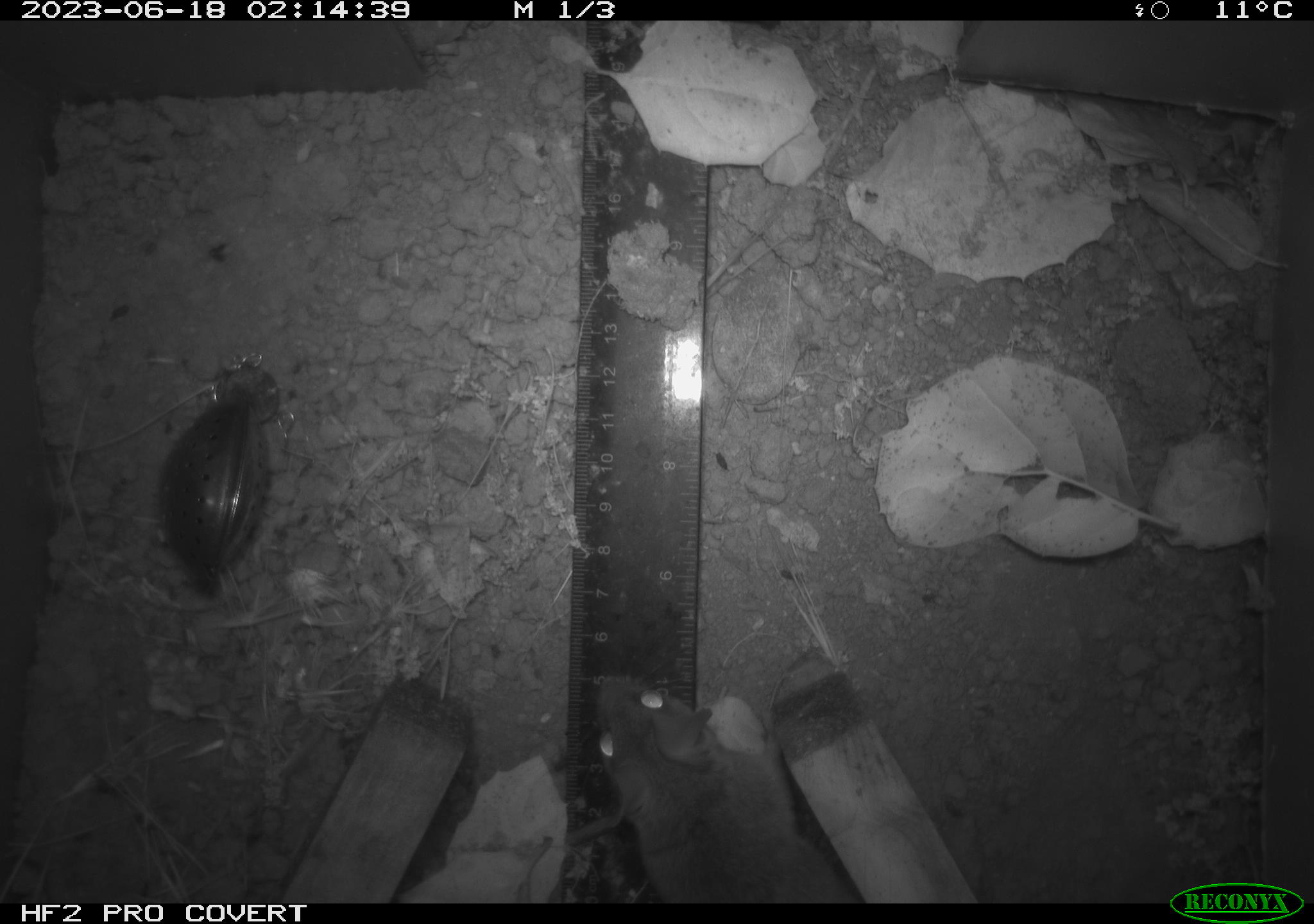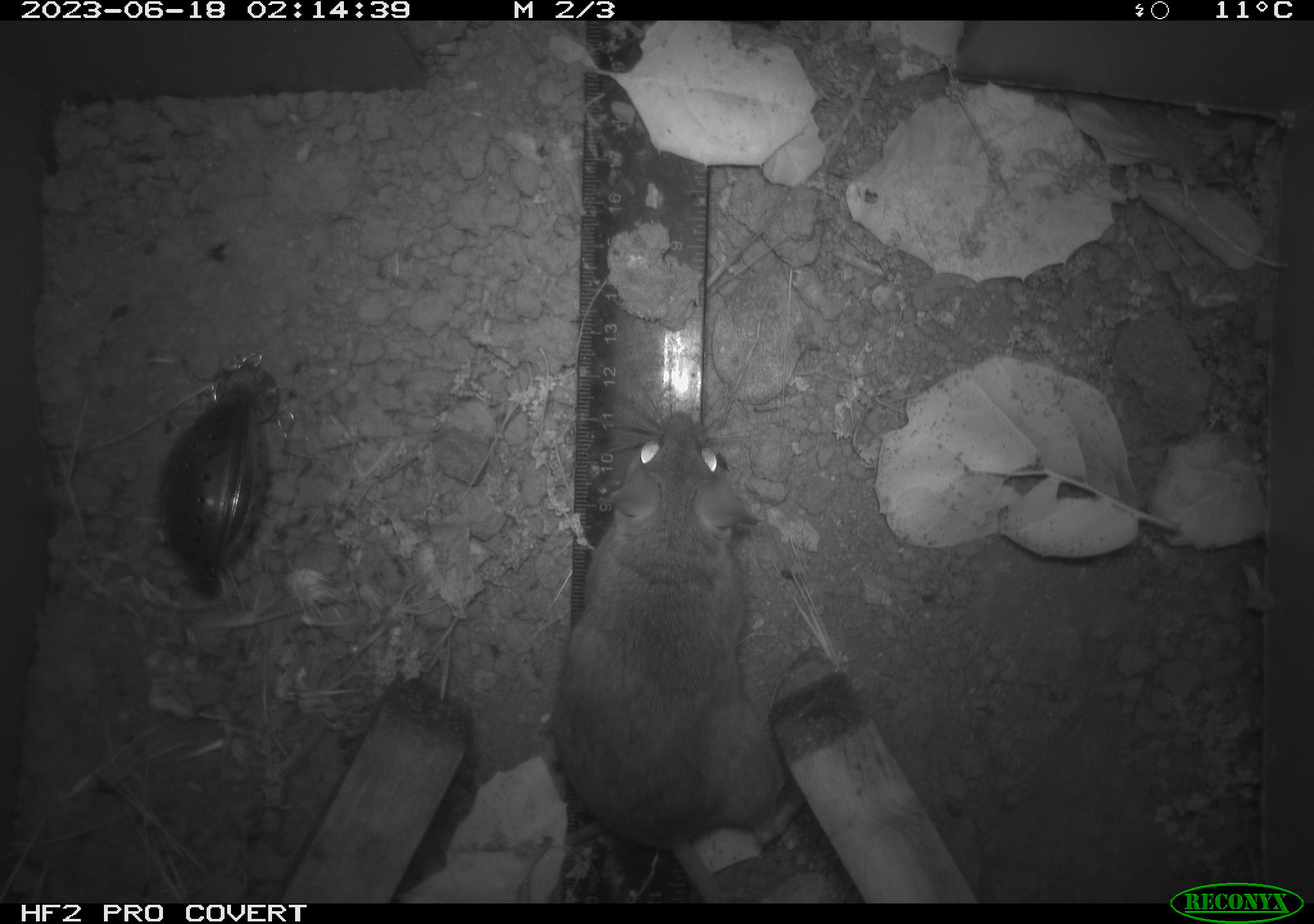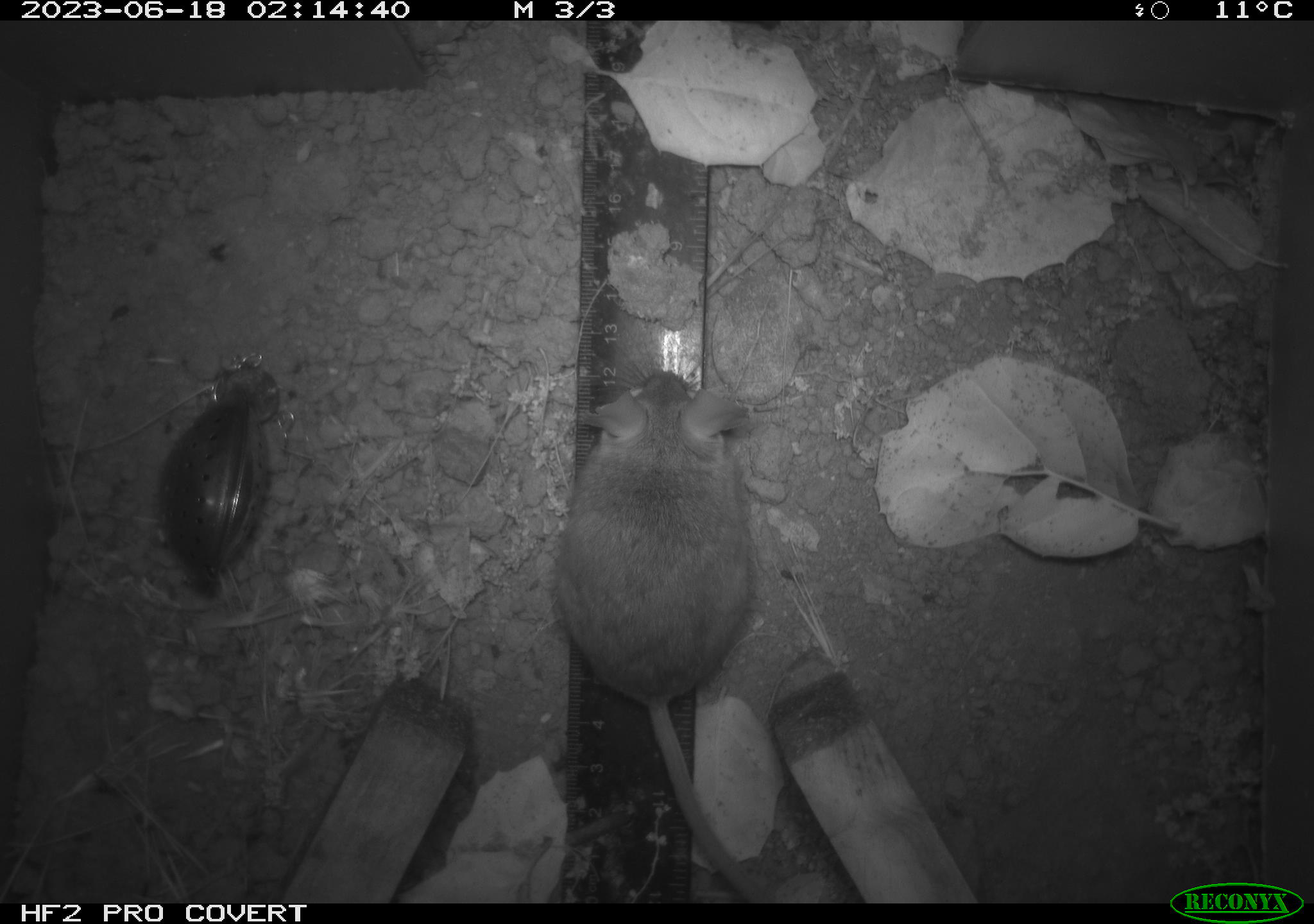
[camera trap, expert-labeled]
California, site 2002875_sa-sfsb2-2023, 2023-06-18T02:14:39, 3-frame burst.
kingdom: Animalia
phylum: Chordata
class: Mammalia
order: Rodentia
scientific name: Rodentia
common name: mouse species